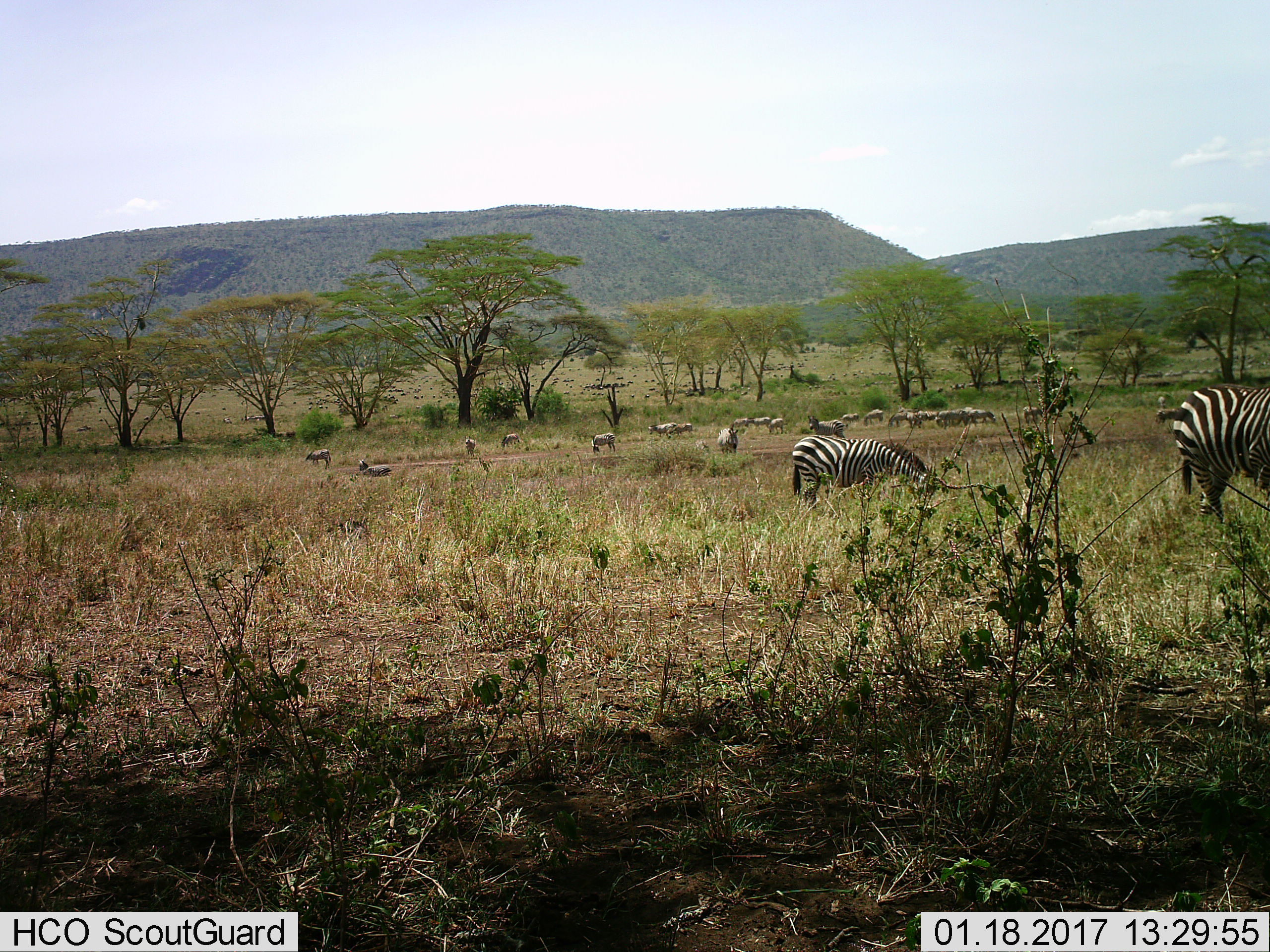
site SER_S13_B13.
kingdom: Animalia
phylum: Chordata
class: Mammalia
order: Perissodactyla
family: Equidae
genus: Equus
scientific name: Equus quagga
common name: plains zebra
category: zebraplains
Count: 11-50.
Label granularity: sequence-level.